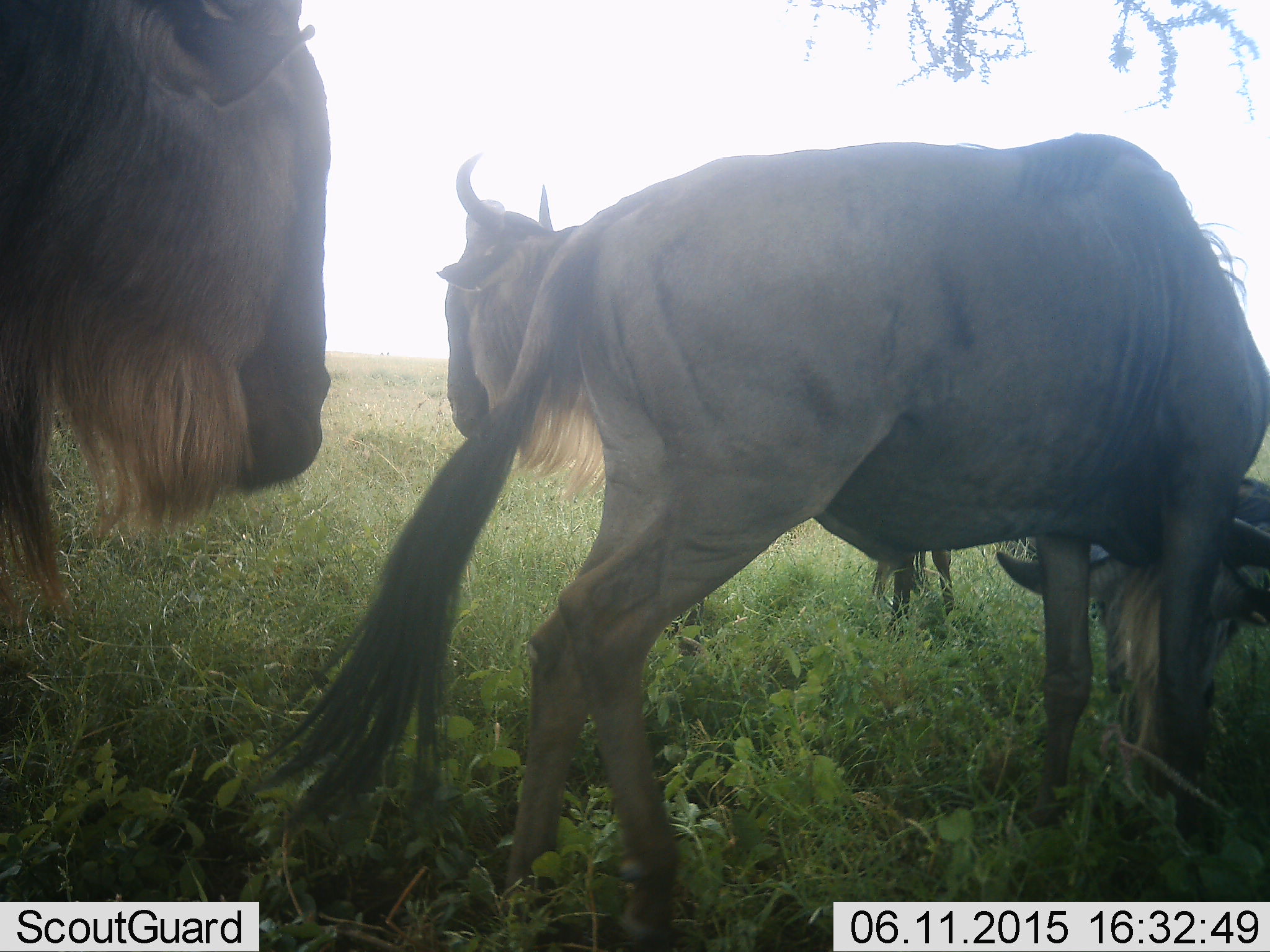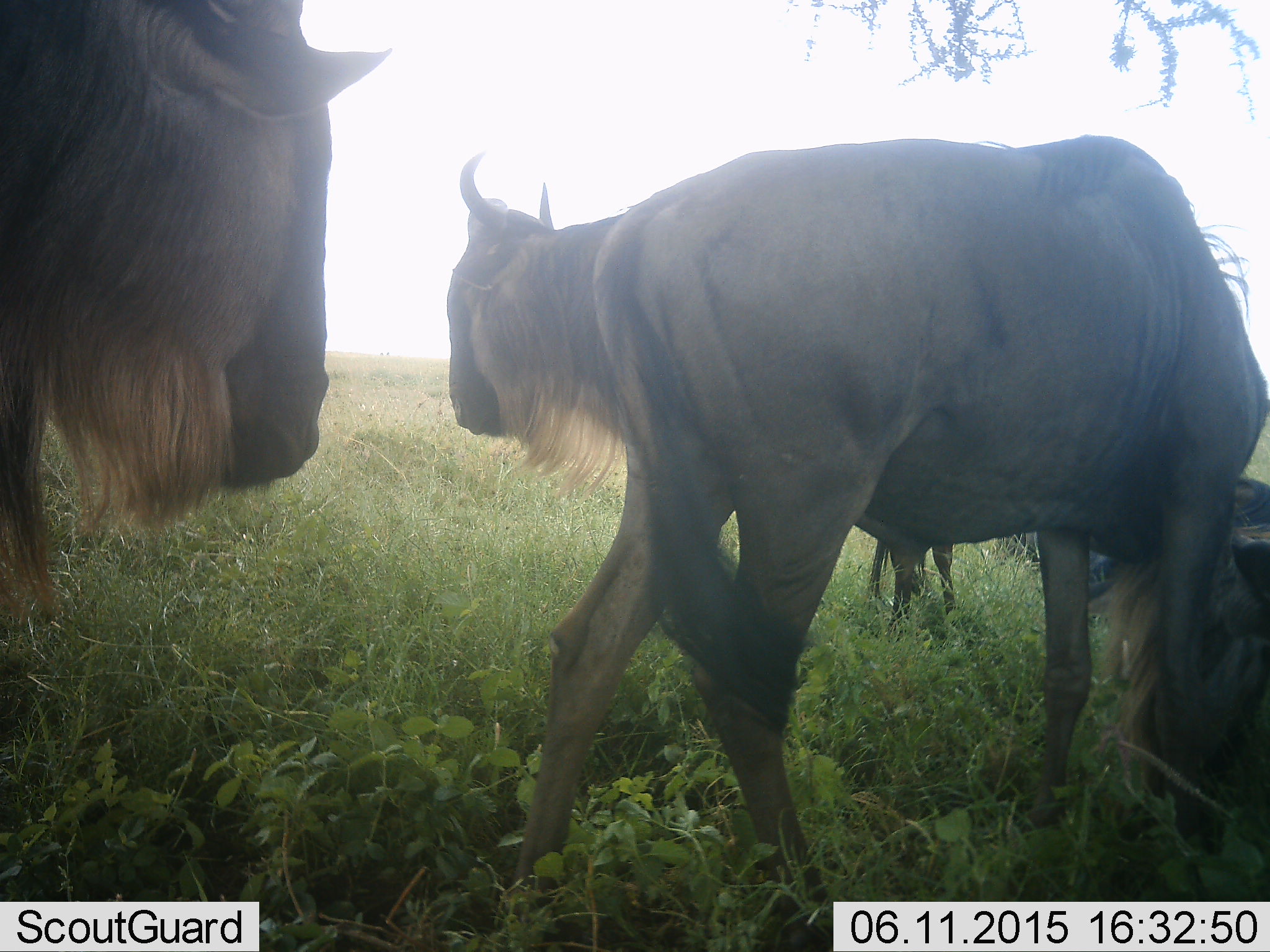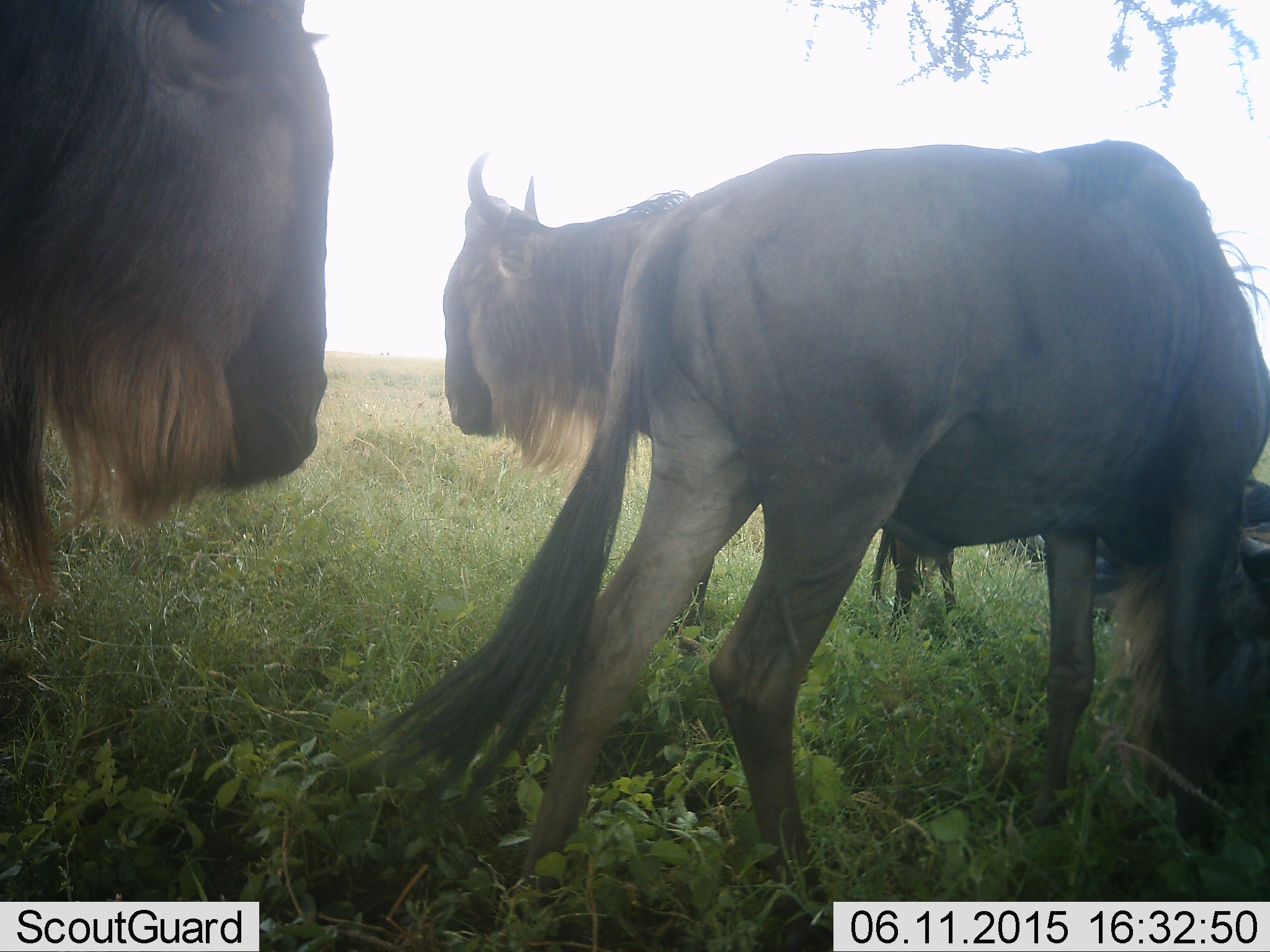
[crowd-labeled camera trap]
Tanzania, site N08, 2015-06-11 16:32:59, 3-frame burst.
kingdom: Animalia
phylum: Chordata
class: Mammalia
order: Artiodactyla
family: Bovidae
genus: Connochaetes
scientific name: Connochaetes taurinus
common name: blue wildebeest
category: wildebeest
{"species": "wildebeest (blue wildebeest) (Connochaetes taurinus)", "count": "4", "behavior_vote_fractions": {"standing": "90%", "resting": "60%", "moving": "0%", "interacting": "20%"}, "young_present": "10%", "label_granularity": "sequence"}